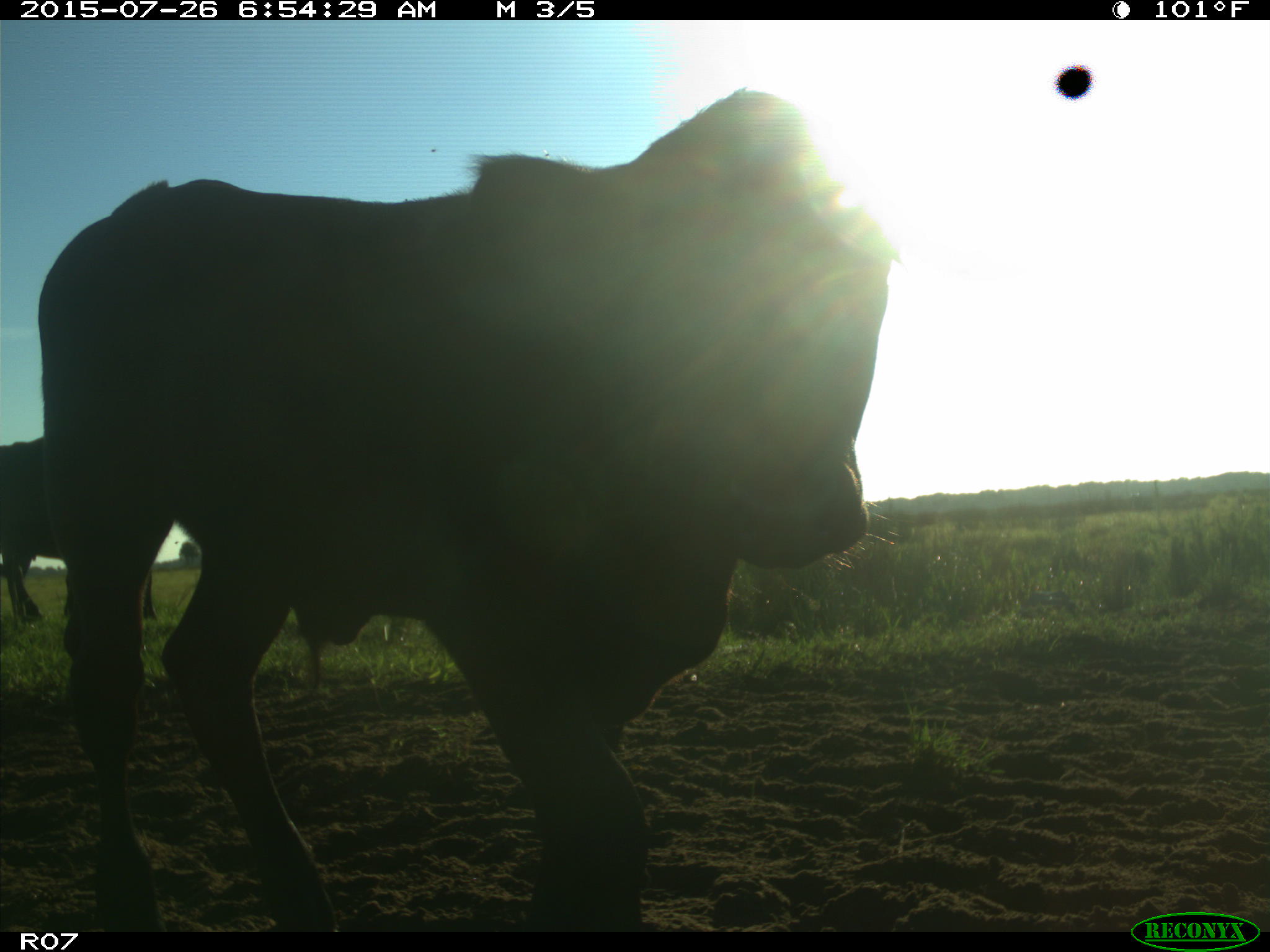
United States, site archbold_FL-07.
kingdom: Animalia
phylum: Chordata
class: Mammalia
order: Artiodactyla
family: Bovidae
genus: Bos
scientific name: Bos taurus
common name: domestic cow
Bos taurus (domestic cow).